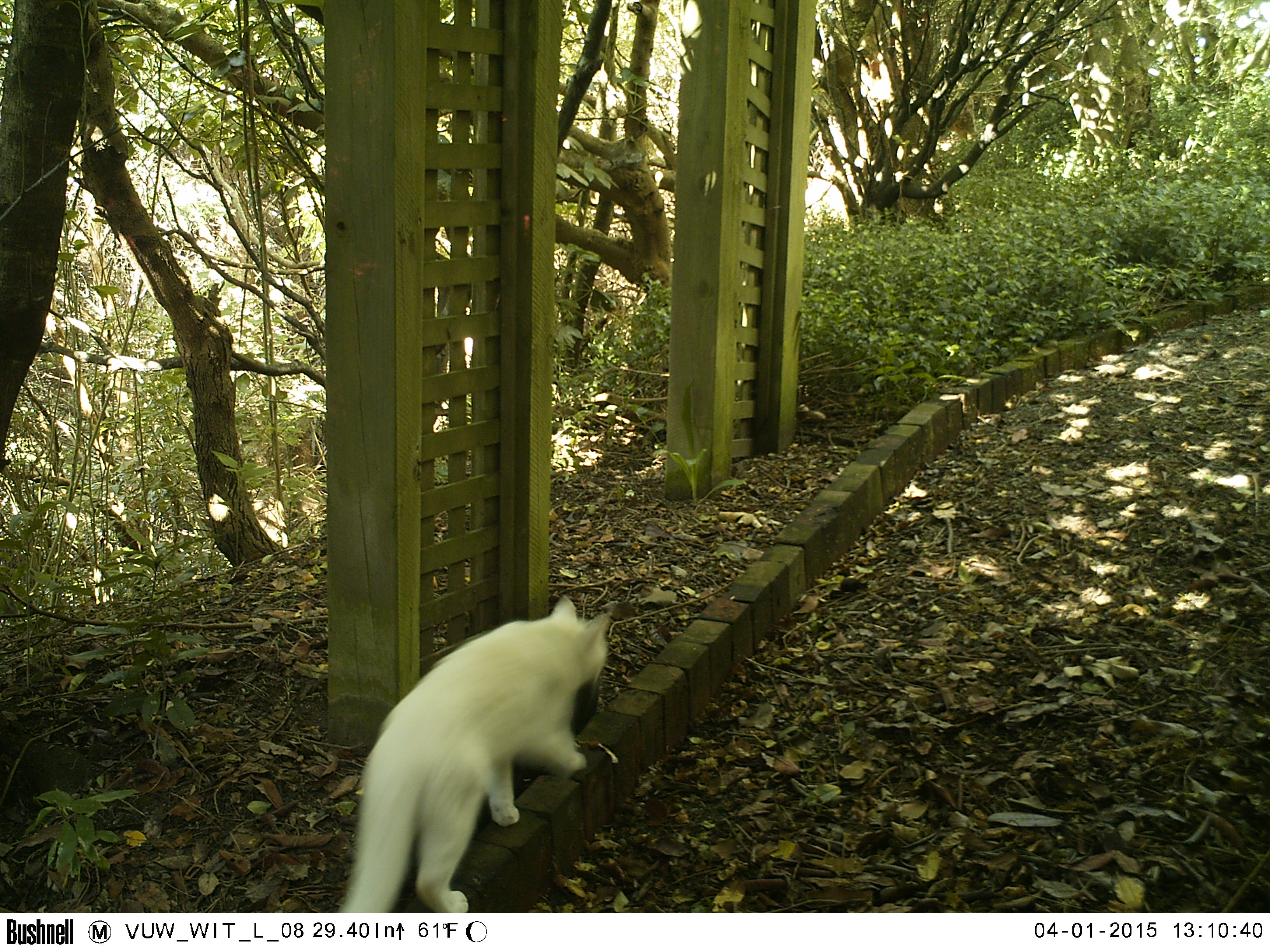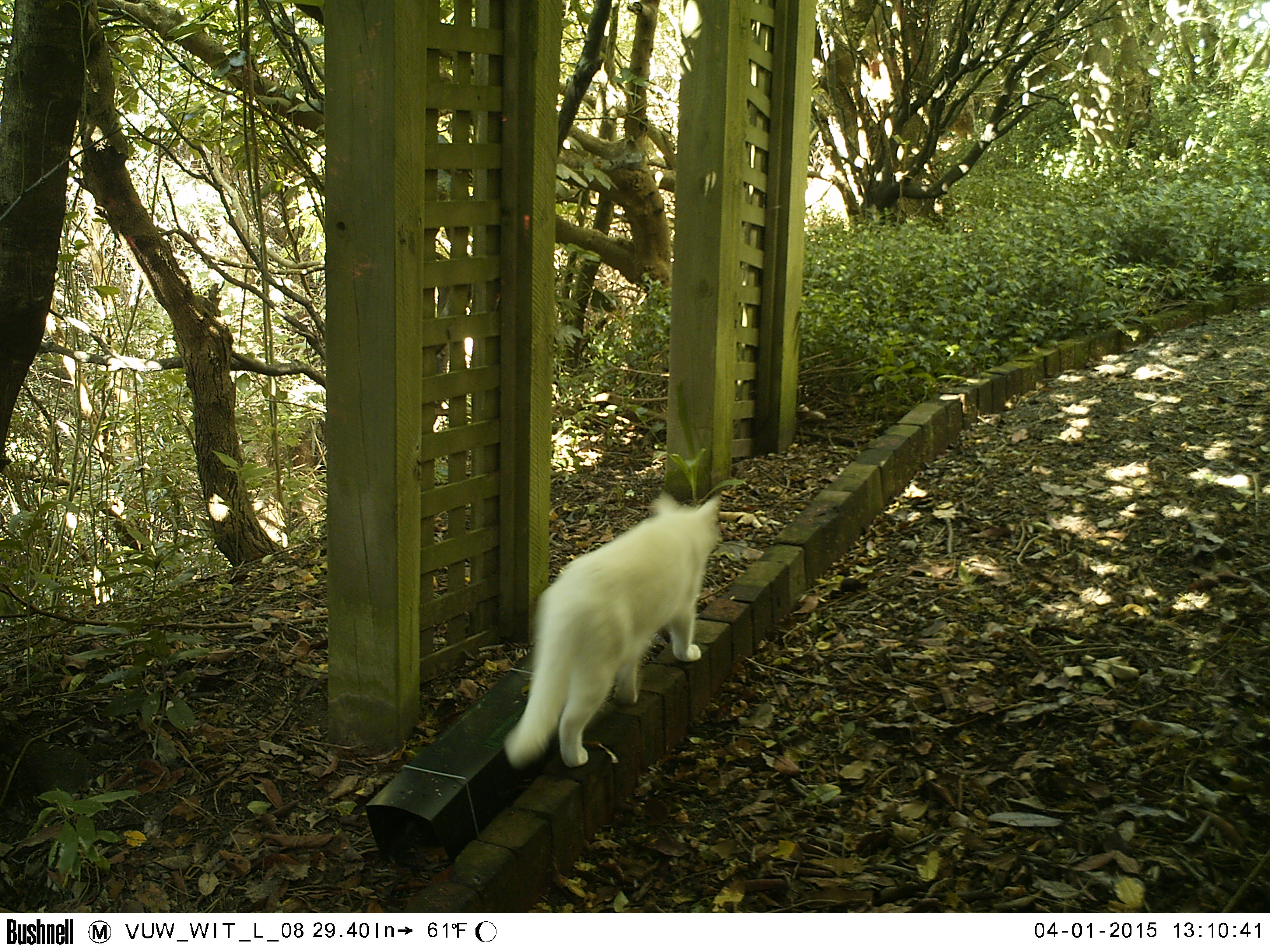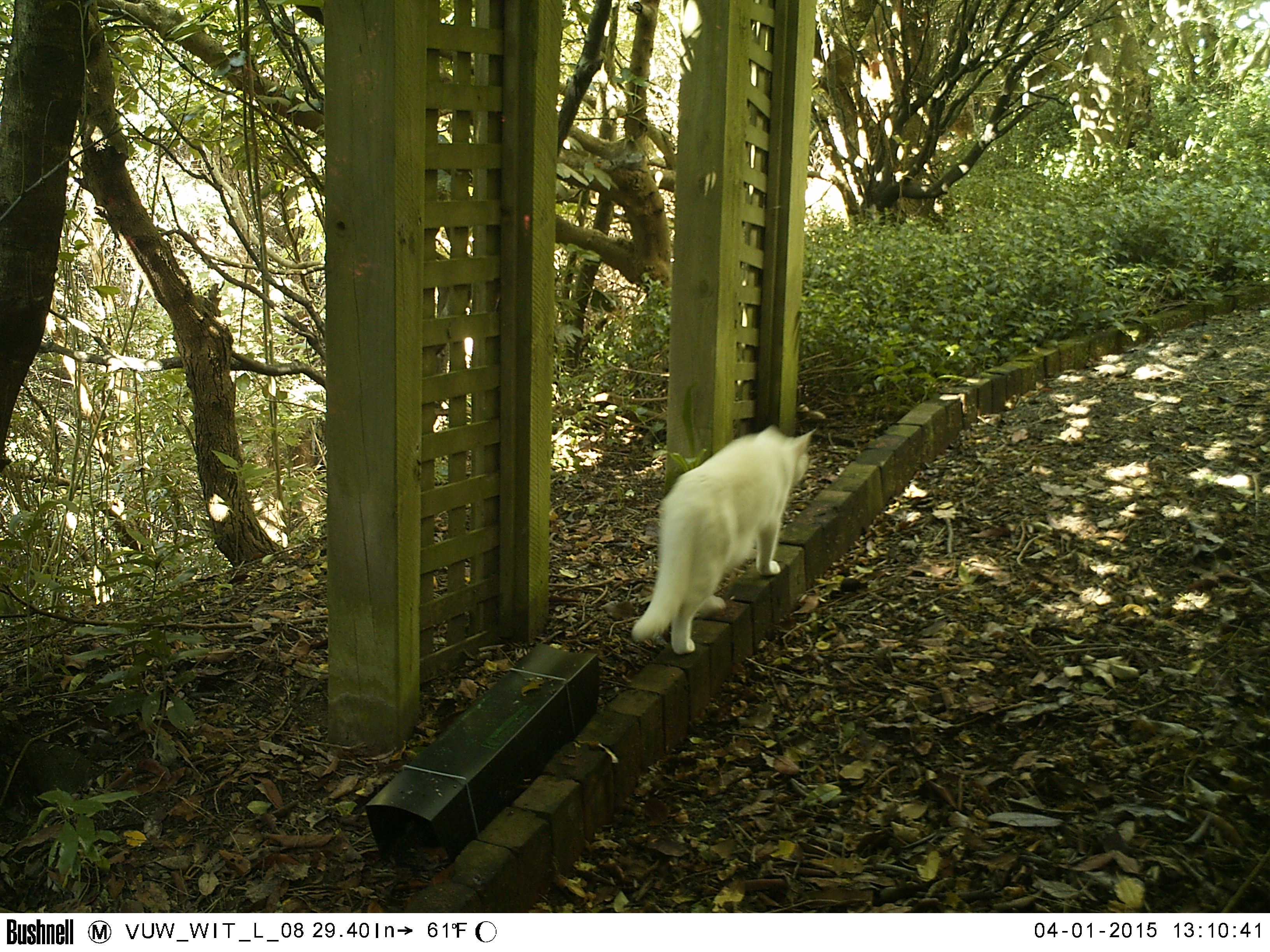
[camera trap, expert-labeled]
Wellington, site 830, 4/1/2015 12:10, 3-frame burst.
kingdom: Animalia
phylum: Chordata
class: Mammalia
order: Carnivora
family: Felidae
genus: Felis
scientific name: Felis catus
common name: cat